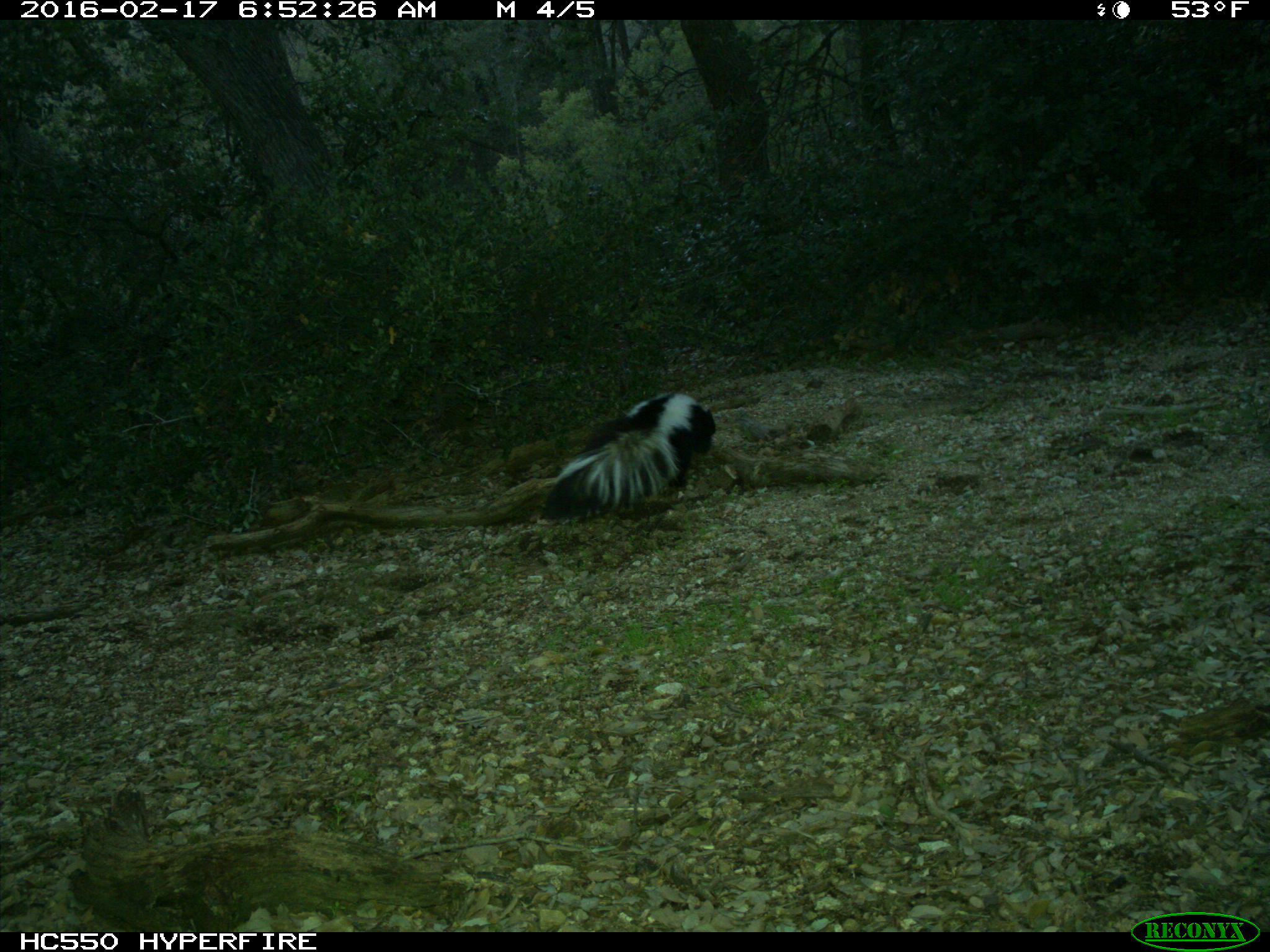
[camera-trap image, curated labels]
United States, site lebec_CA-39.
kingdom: Animalia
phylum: Chordata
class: Mammalia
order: Carnivora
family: Mephitidae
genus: Mephitis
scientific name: Mephitis mephitis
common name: striped skunk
Mephitis mephitis (striped skunk).